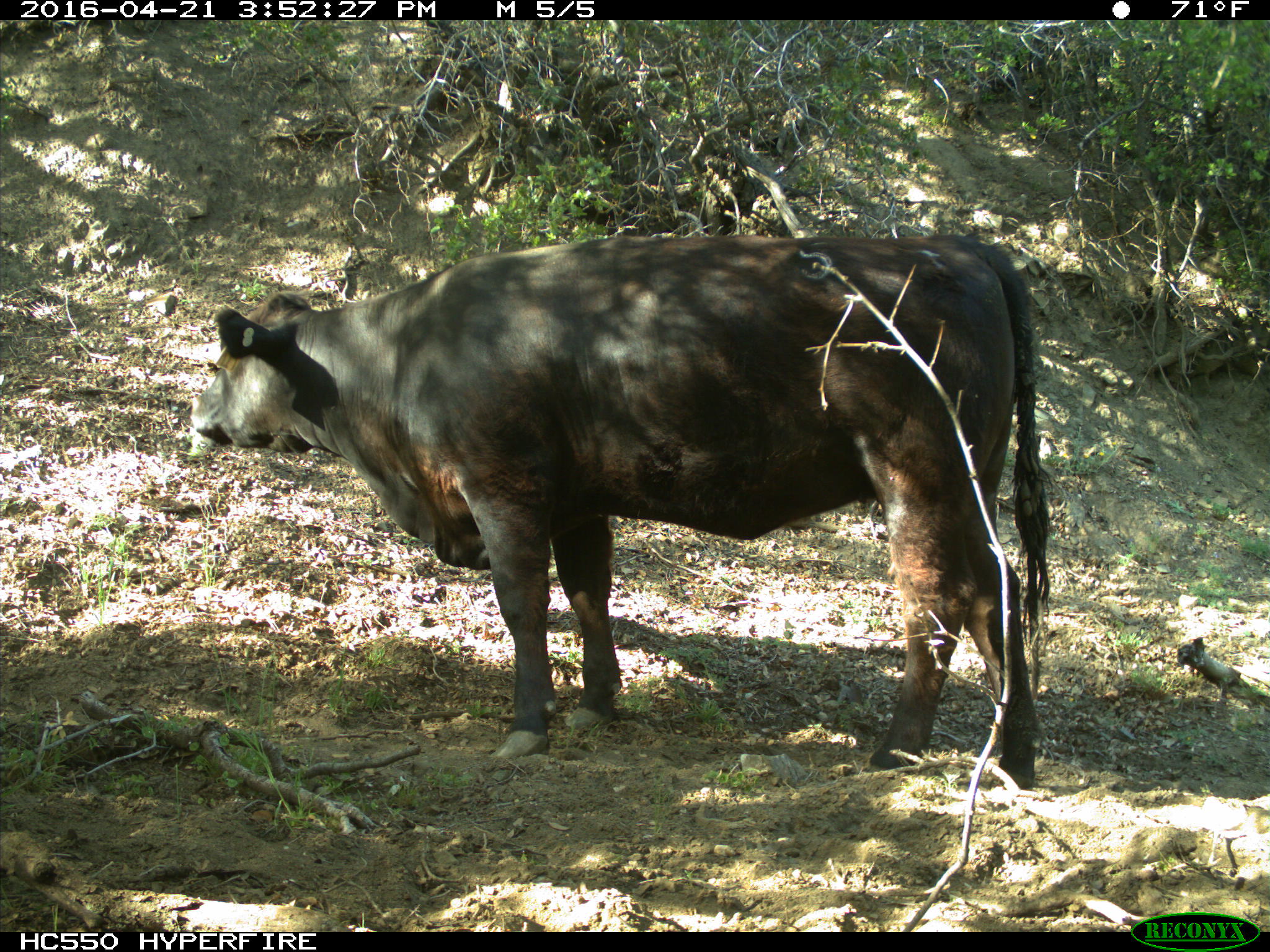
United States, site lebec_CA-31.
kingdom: Animalia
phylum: Chordata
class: Mammalia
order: Artiodactyla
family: Bovidae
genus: Bos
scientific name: Bos taurus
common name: domestic cow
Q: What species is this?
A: Bos taurus (domestic cow).